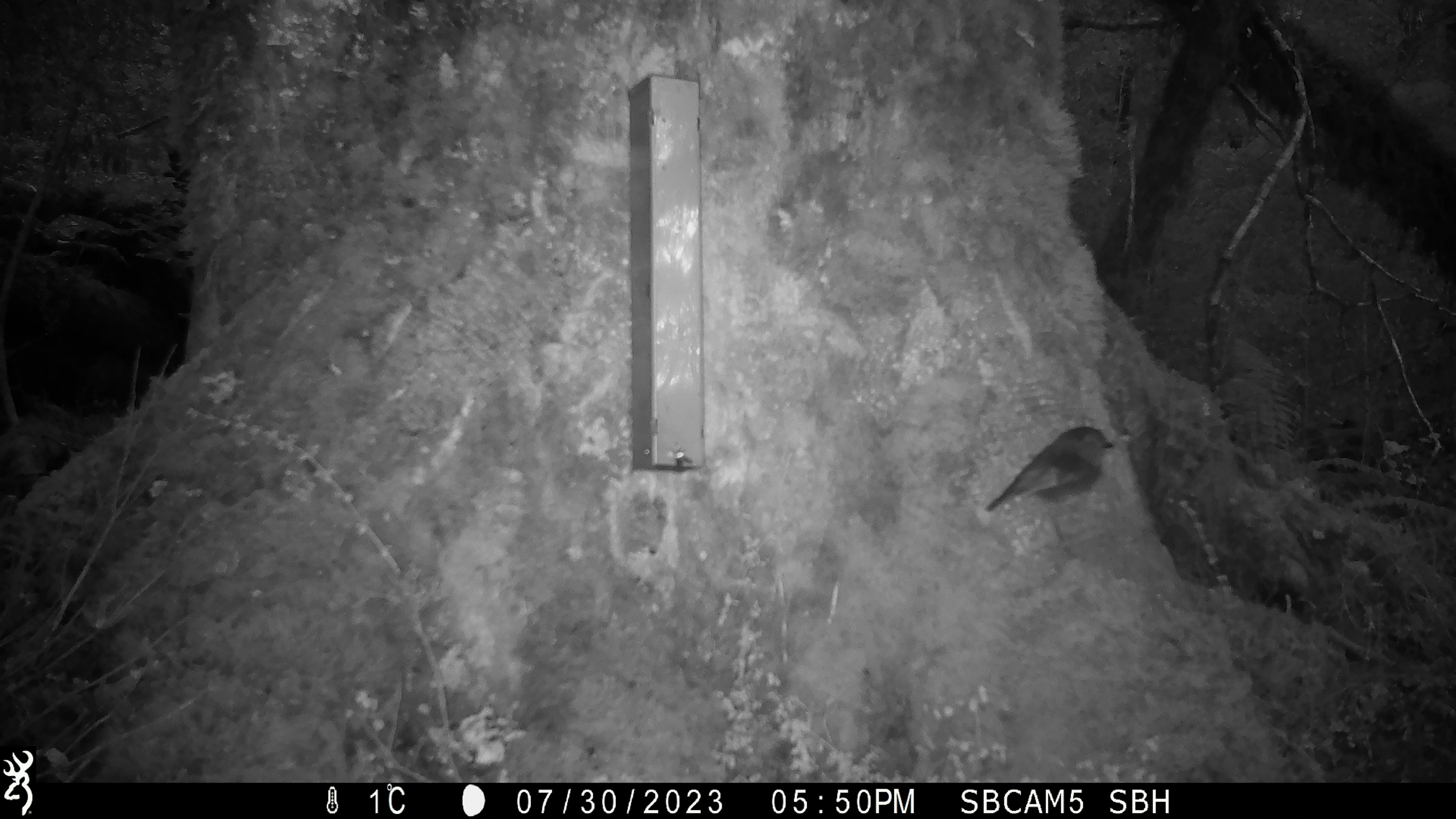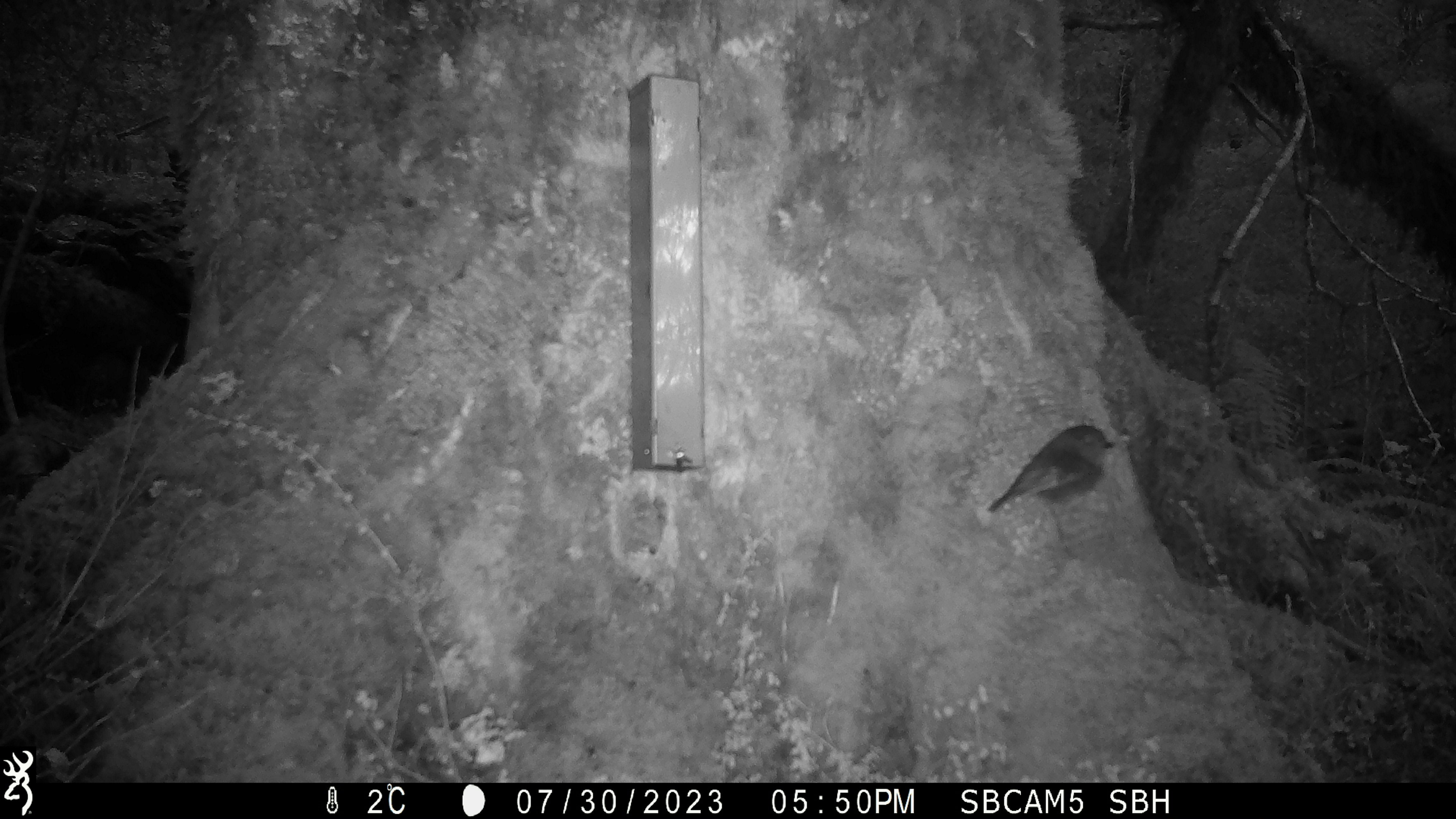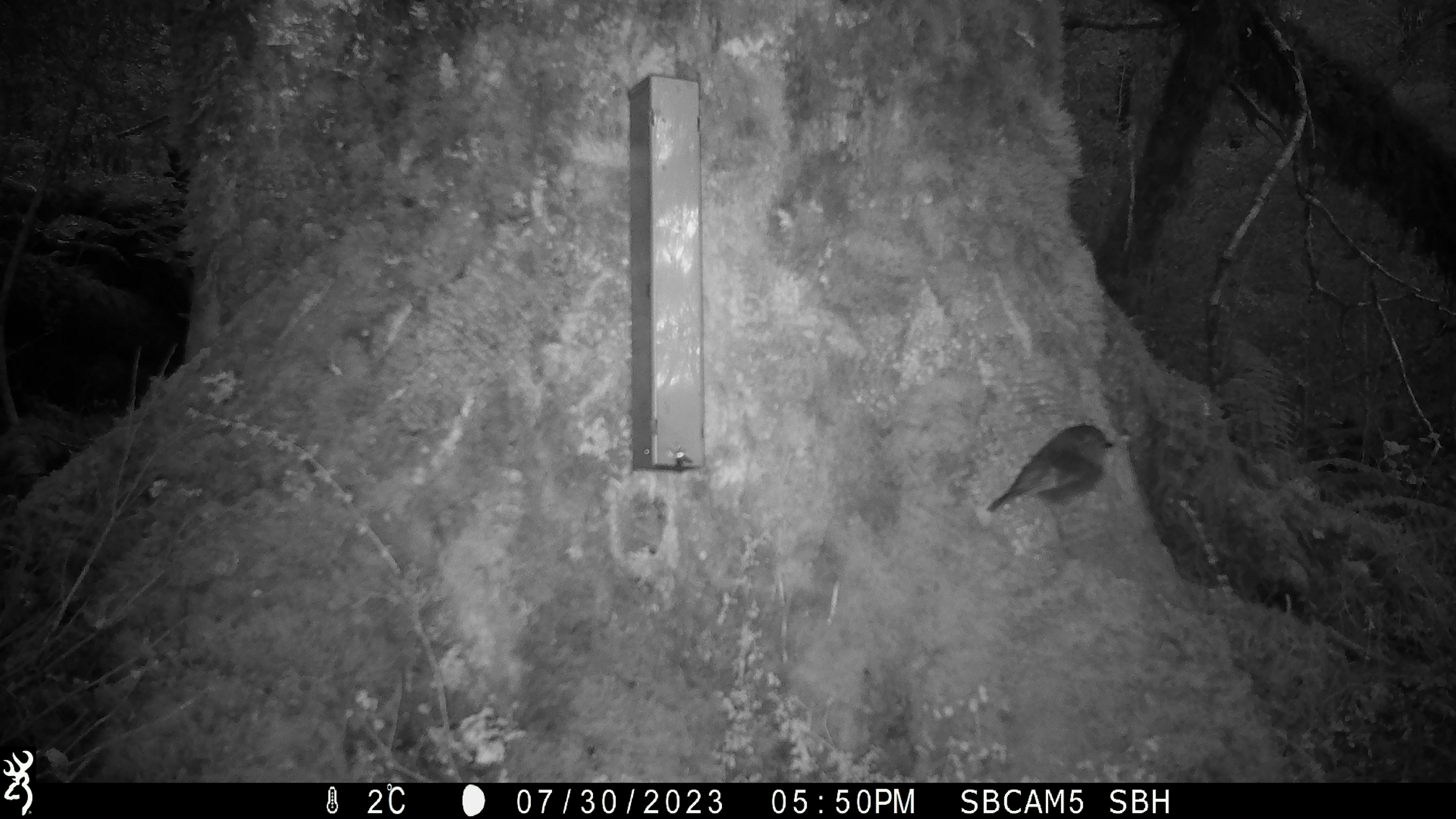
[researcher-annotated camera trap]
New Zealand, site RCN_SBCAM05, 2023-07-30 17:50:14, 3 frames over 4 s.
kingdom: Animalia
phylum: Chordata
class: Aves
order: Passeriformes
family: Petroicidae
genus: Petroica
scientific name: Petroica australis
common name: new zealand robin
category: robin